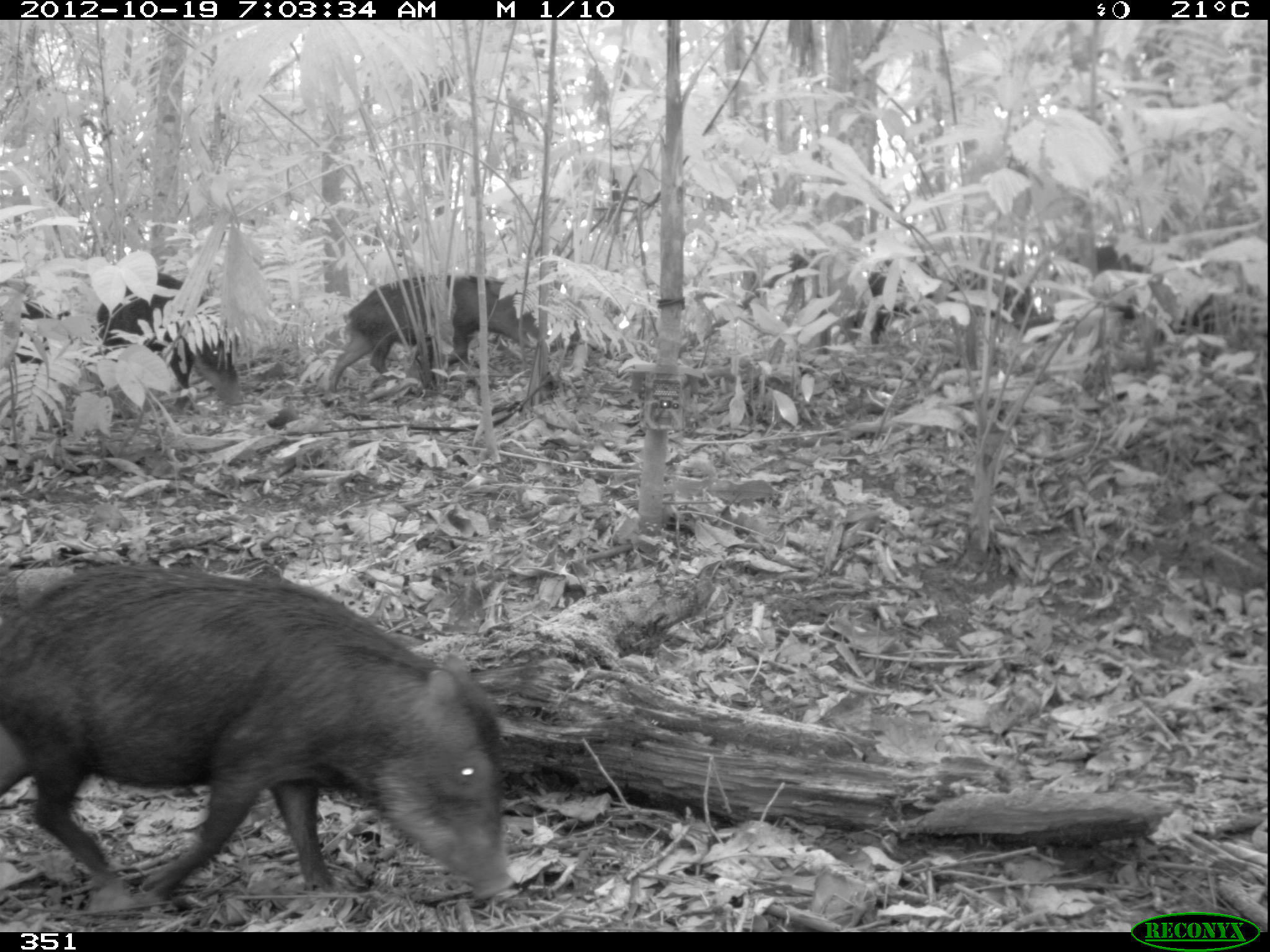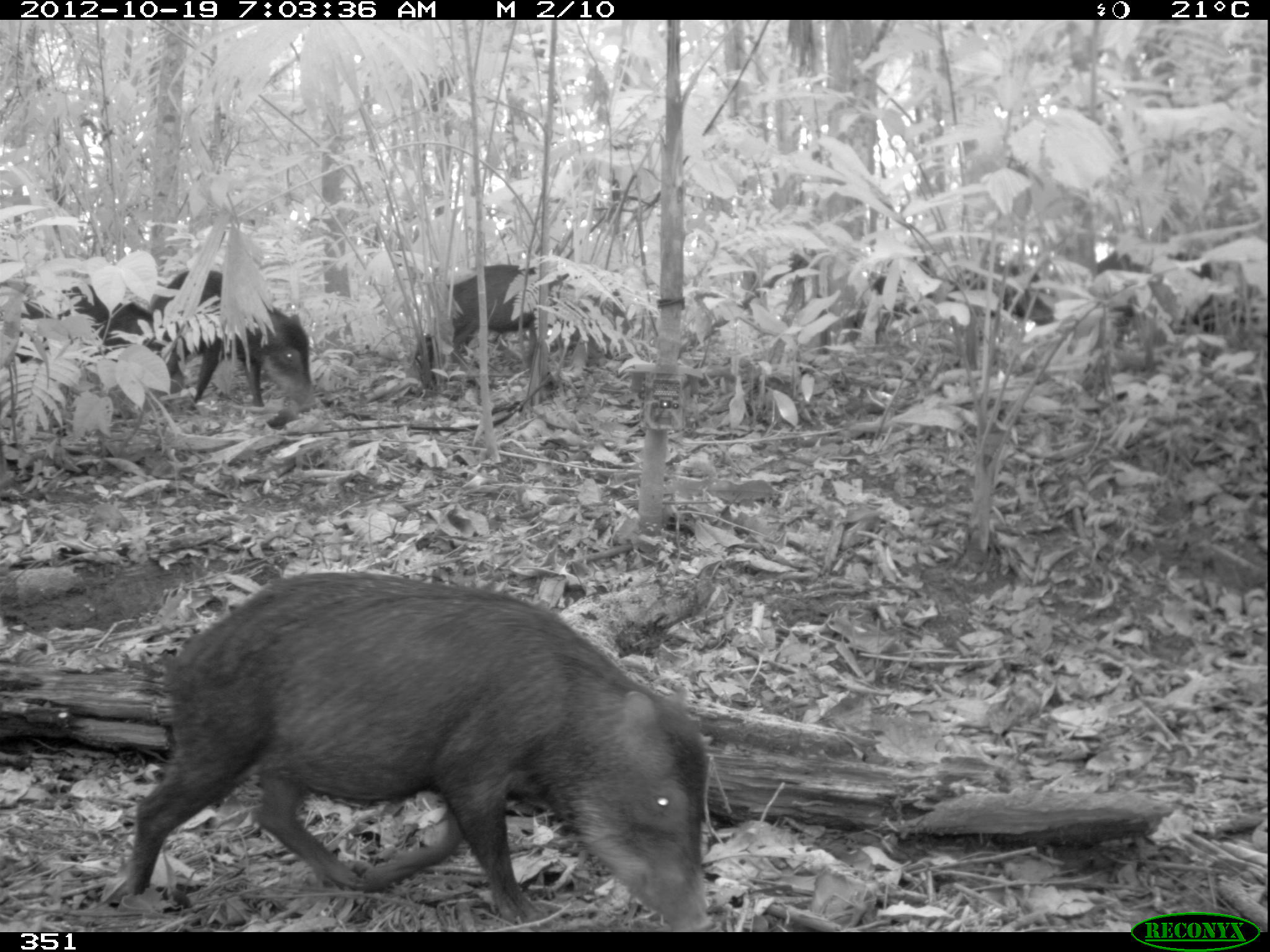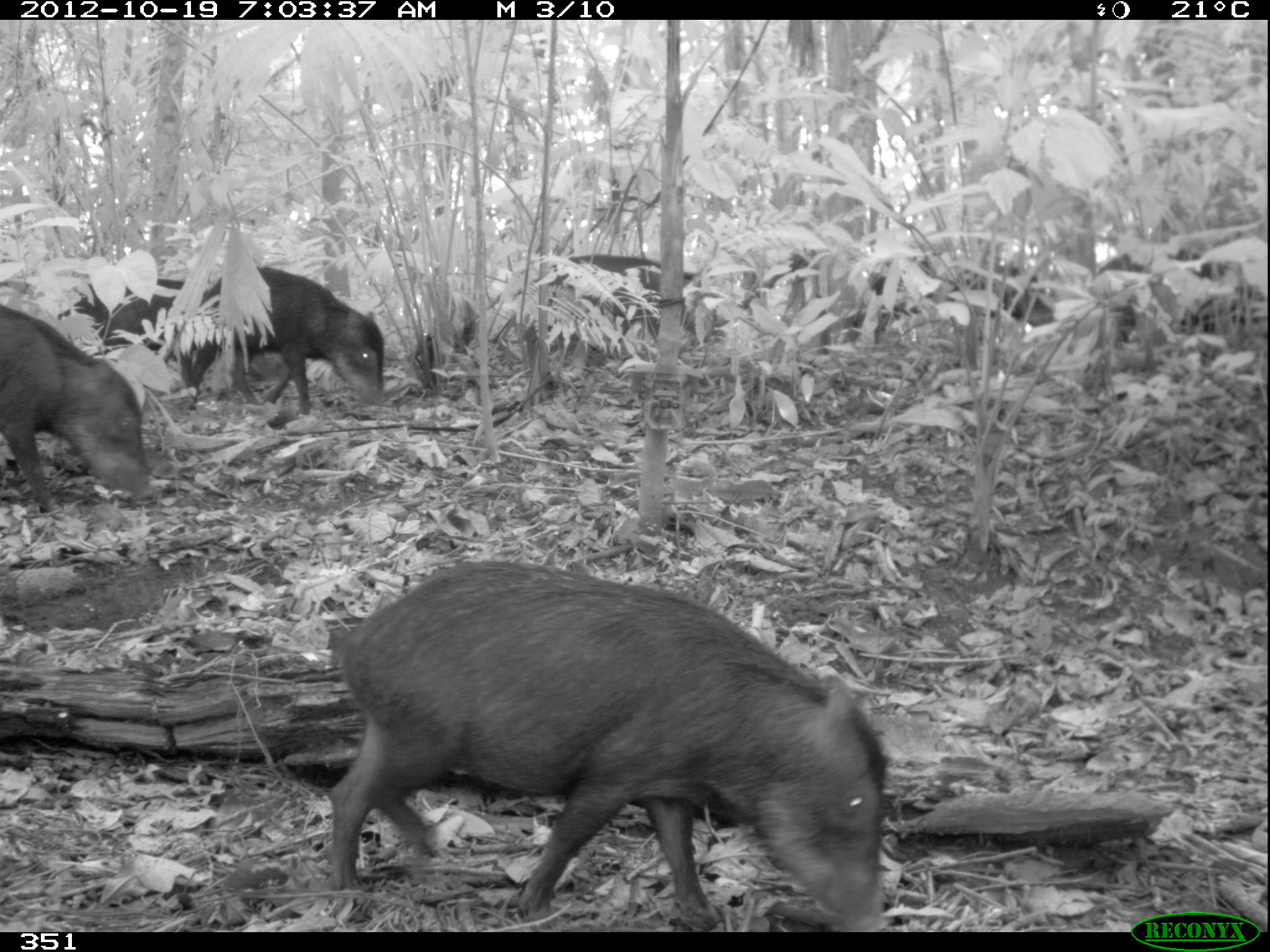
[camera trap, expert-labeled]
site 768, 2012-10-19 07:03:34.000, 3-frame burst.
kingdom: Animalia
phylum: Chordata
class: Mammalia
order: Artiodactyla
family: Tayassuidae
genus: Tayassu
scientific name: Tayassu pecari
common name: white-lipped peccary